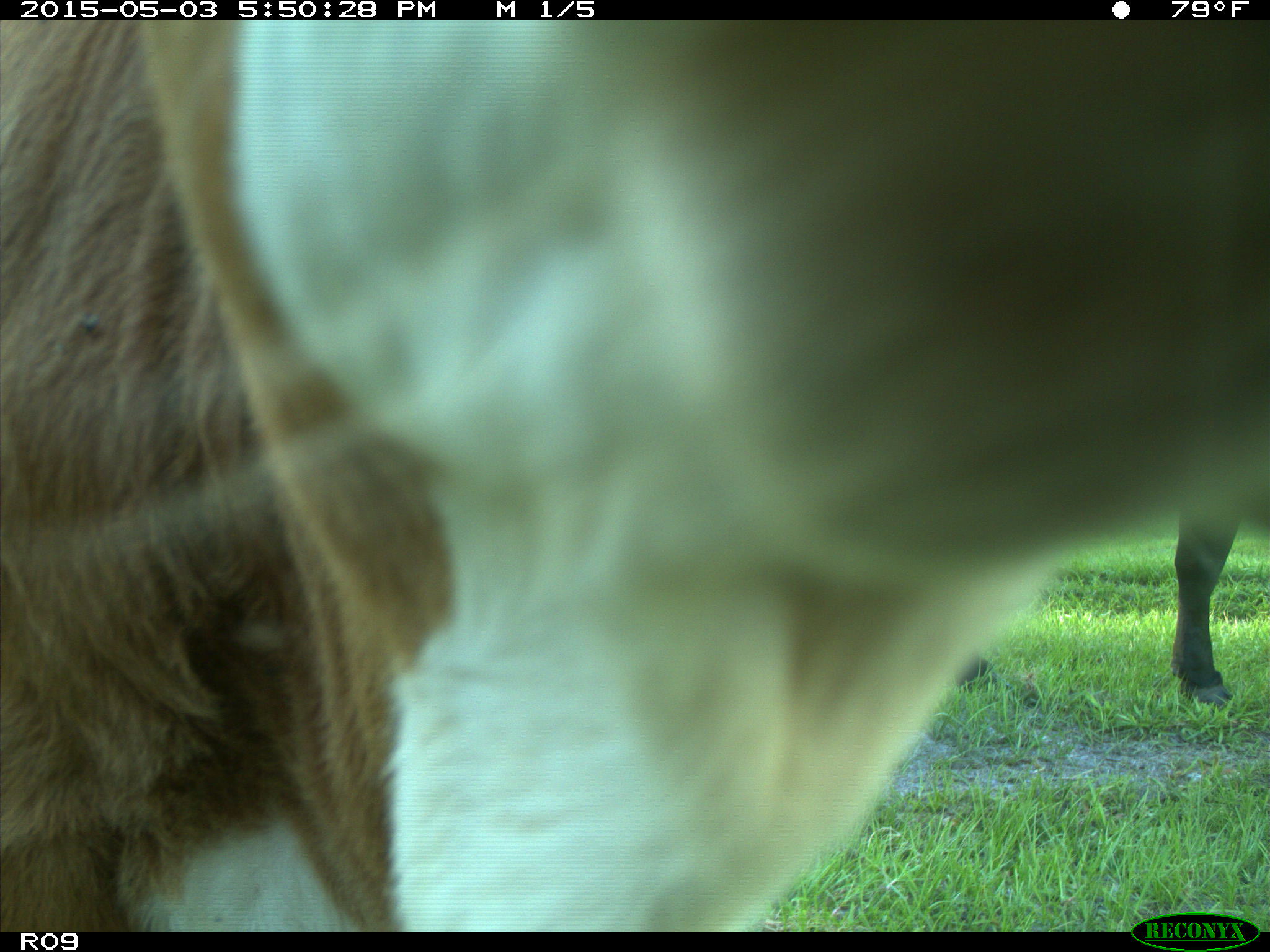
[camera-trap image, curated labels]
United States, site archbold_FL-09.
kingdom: Animalia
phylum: Chordata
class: Mammalia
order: Artiodactyla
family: Bovidae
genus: Bos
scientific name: Bos taurus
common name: domestic cow